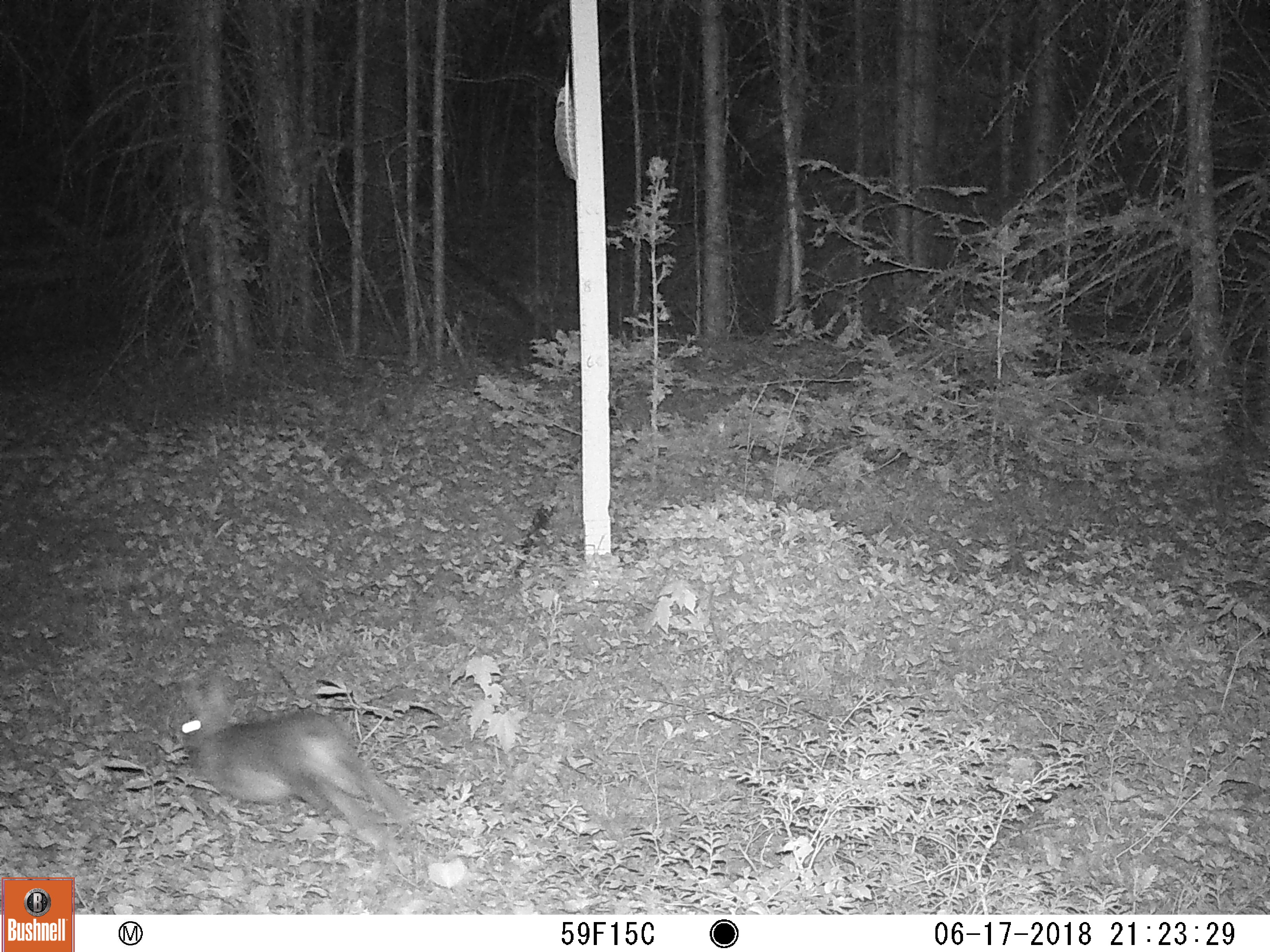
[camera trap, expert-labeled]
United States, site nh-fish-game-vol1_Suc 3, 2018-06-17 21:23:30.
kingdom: Animalia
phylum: Chordata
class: Mammalia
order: Lagomorpha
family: Leporidae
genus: Lepus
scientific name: Lepus americanus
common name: snowshoe hare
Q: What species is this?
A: Snowshoe hare (Lepus americanus).